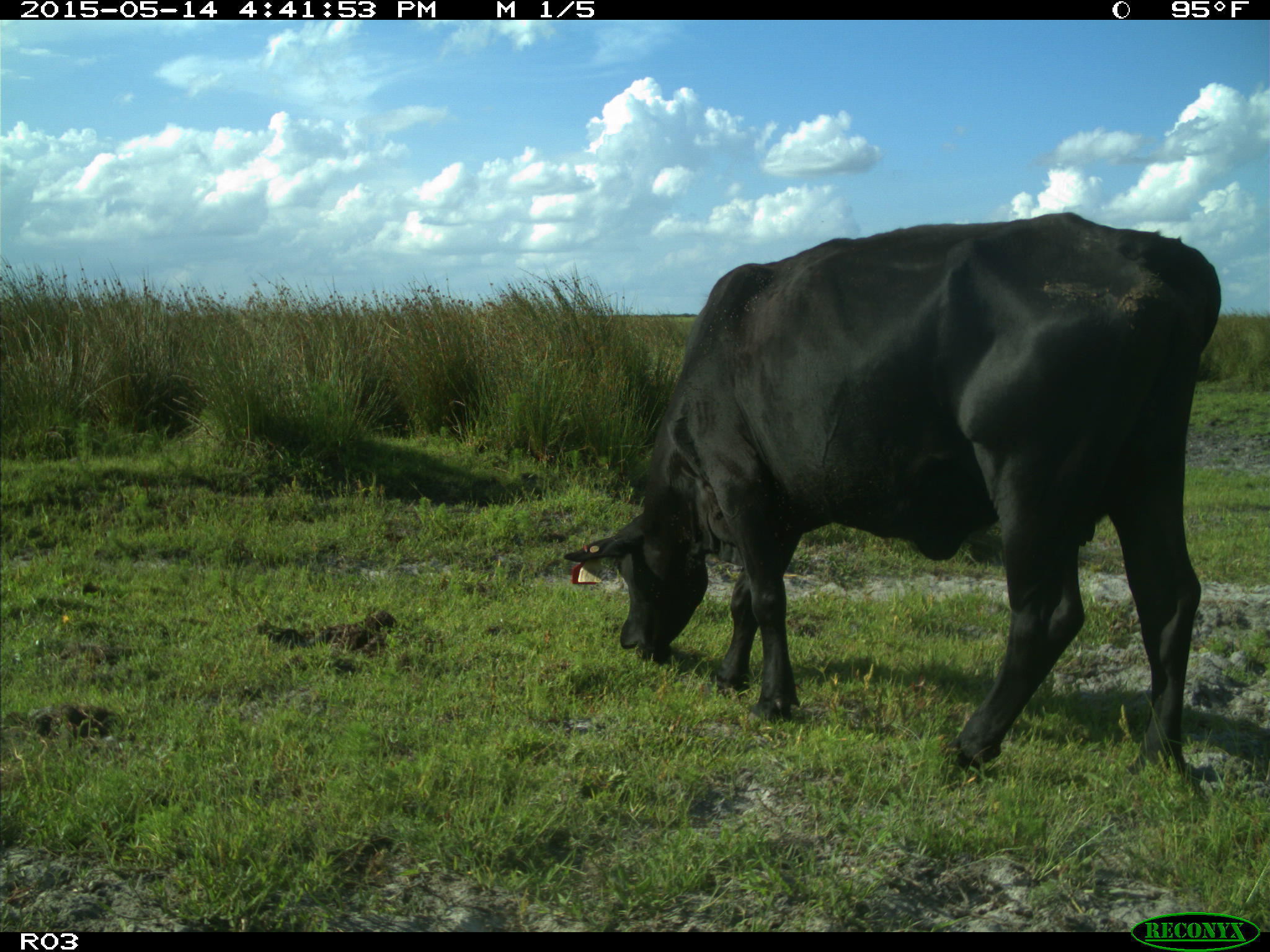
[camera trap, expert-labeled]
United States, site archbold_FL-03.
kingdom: Animalia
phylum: Chordata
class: Mammalia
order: Artiodactyla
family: Bovidae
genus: Bos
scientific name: Bos taurus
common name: domestic cow